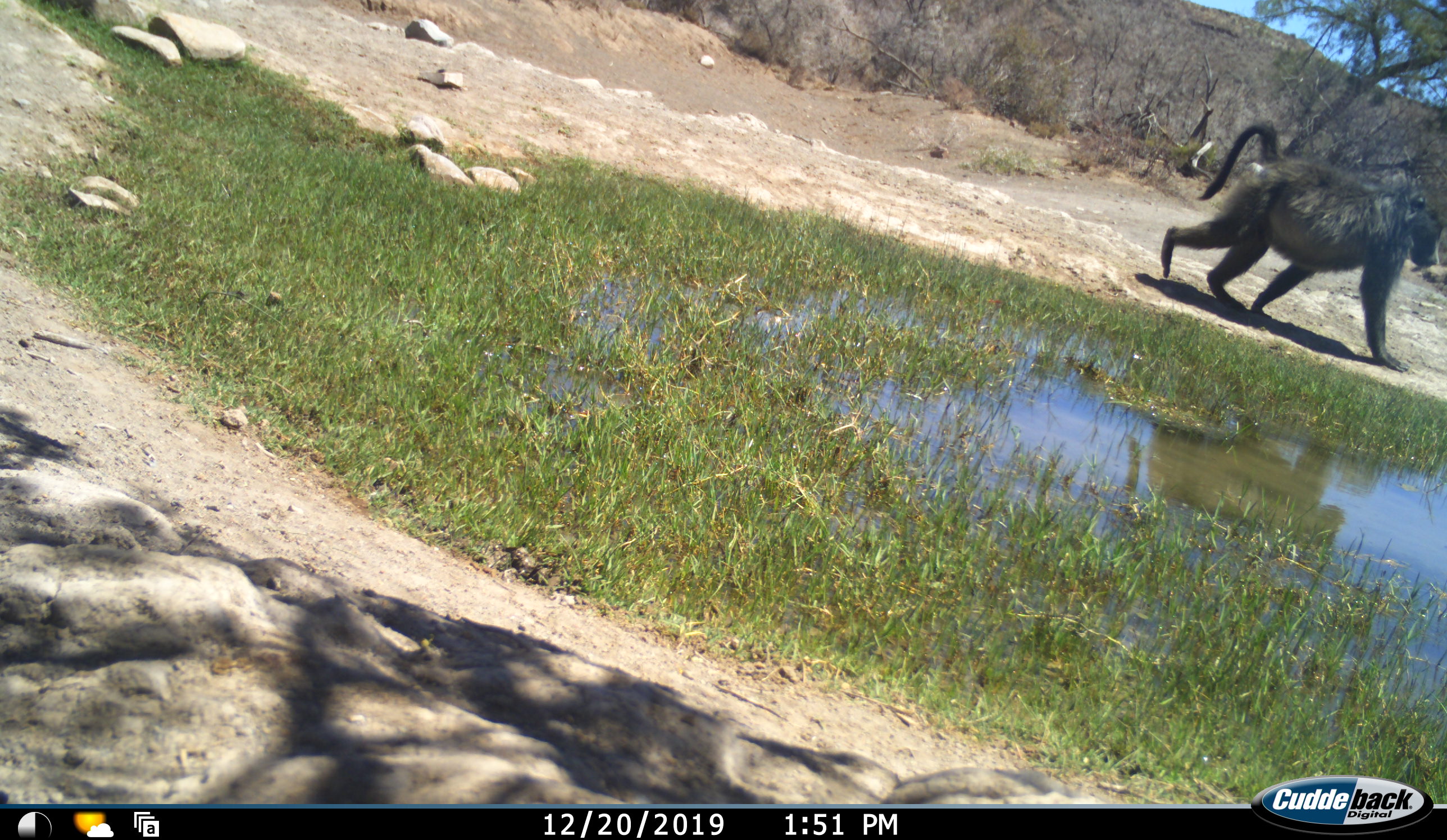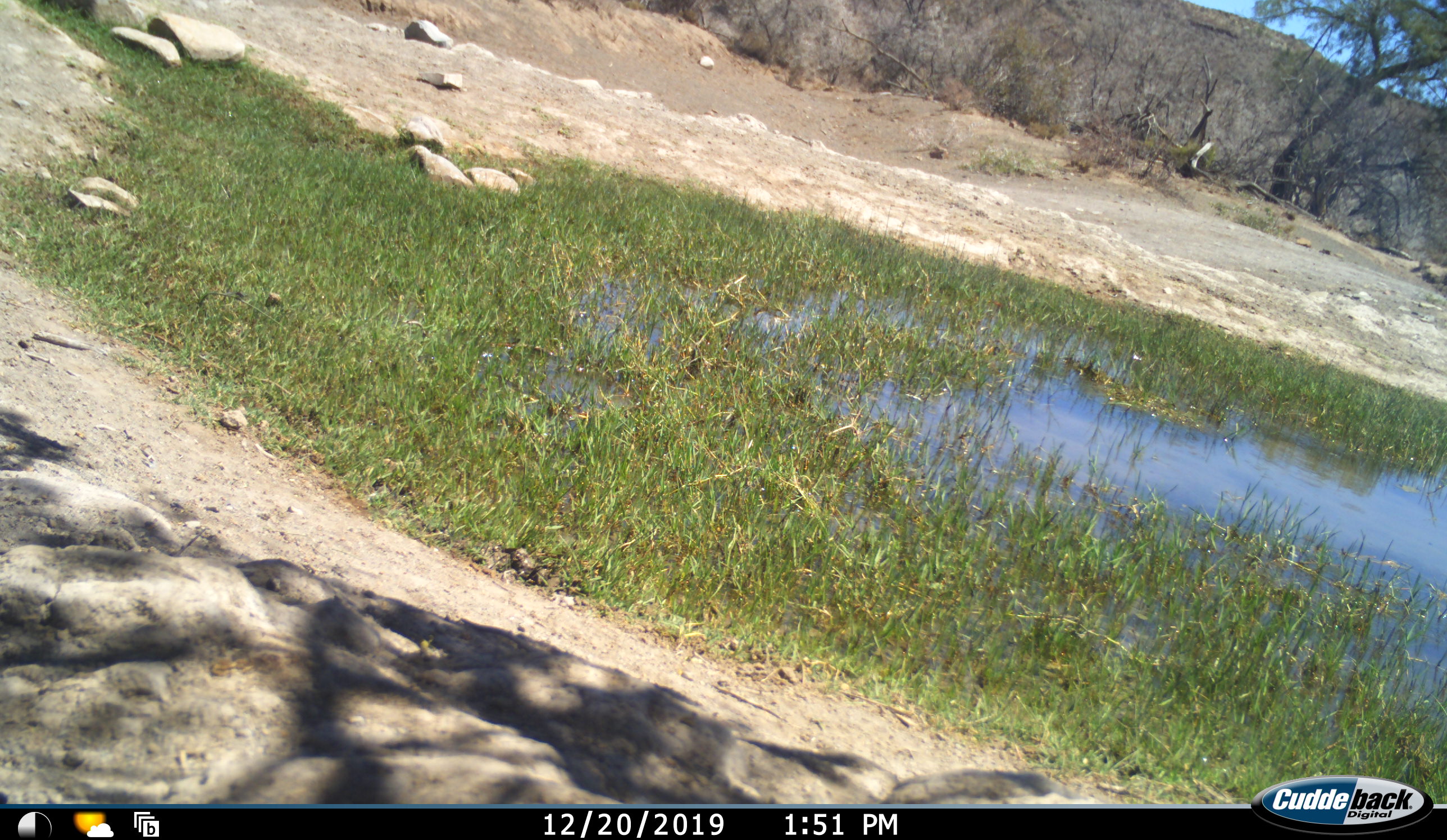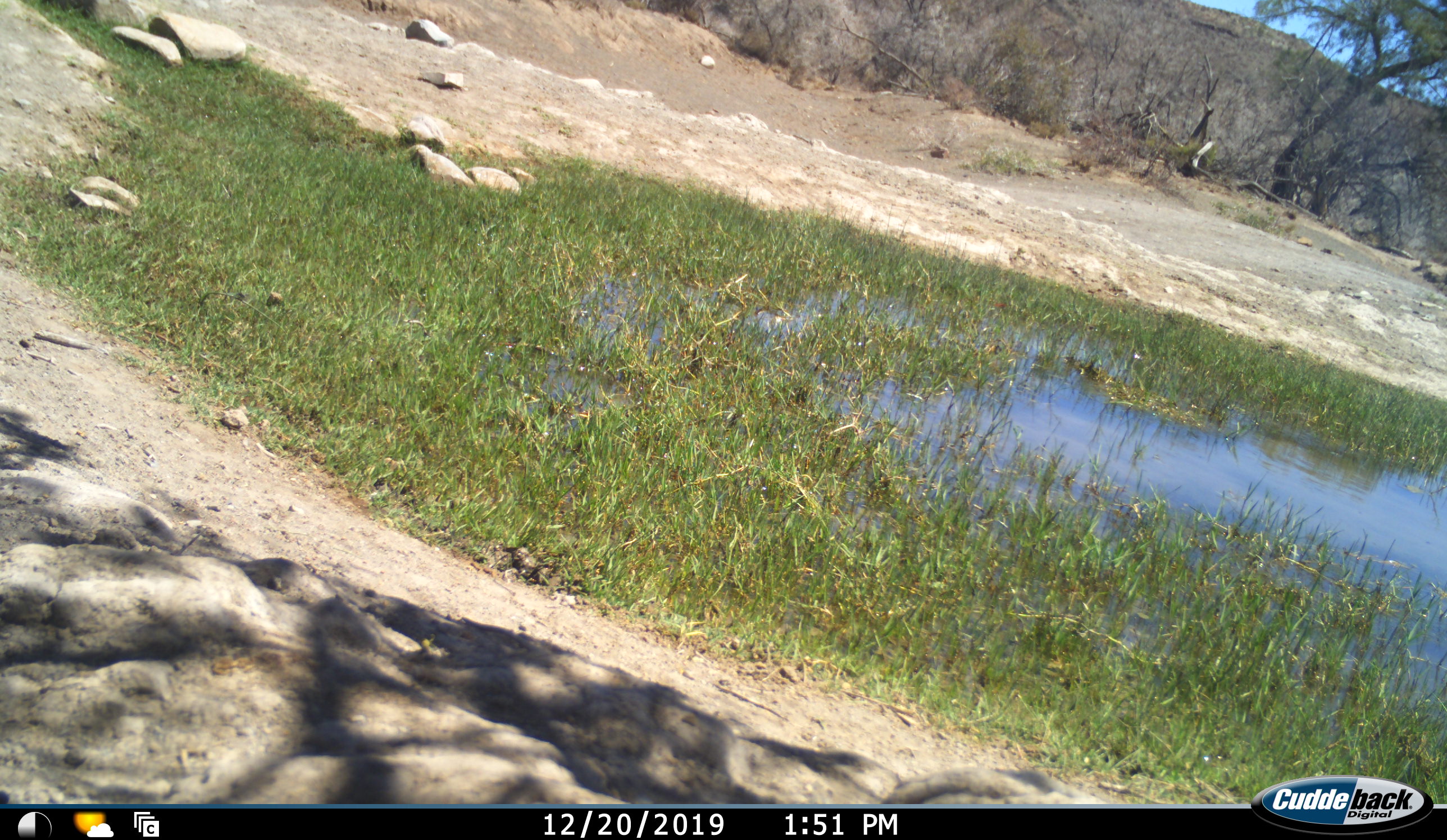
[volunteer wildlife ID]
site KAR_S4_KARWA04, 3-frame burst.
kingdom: Animalia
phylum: Chordata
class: Mammalia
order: Primates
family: Cercopithecidae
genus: Papio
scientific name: Papio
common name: baboon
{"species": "baboon (Papio)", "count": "1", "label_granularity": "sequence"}